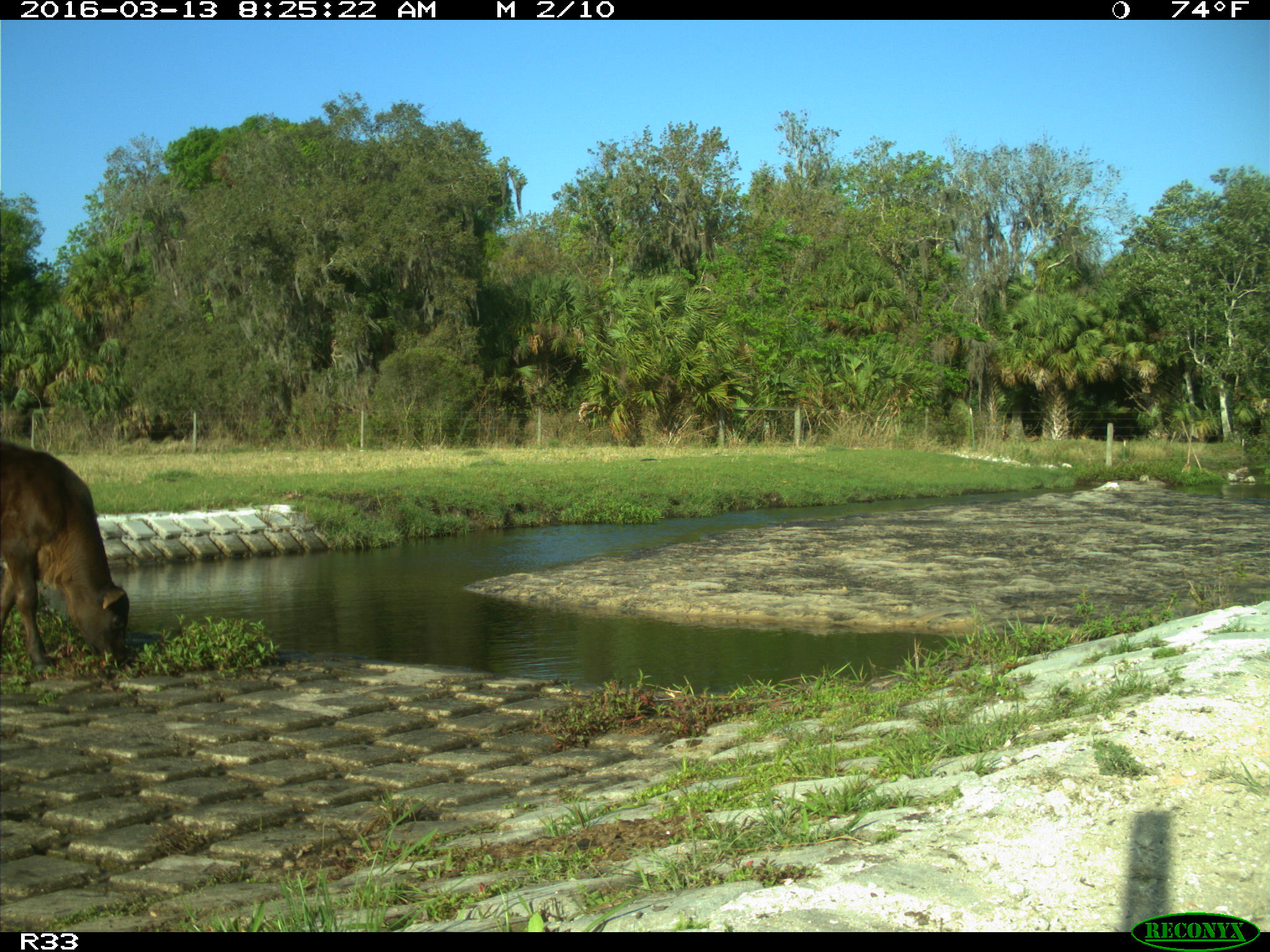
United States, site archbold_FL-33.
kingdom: Animalia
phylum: Chordata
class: Mammalia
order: Artiodactyla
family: Bovidae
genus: Bos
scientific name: Bos taurus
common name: domestic cow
Bos taurus (domestic cow).